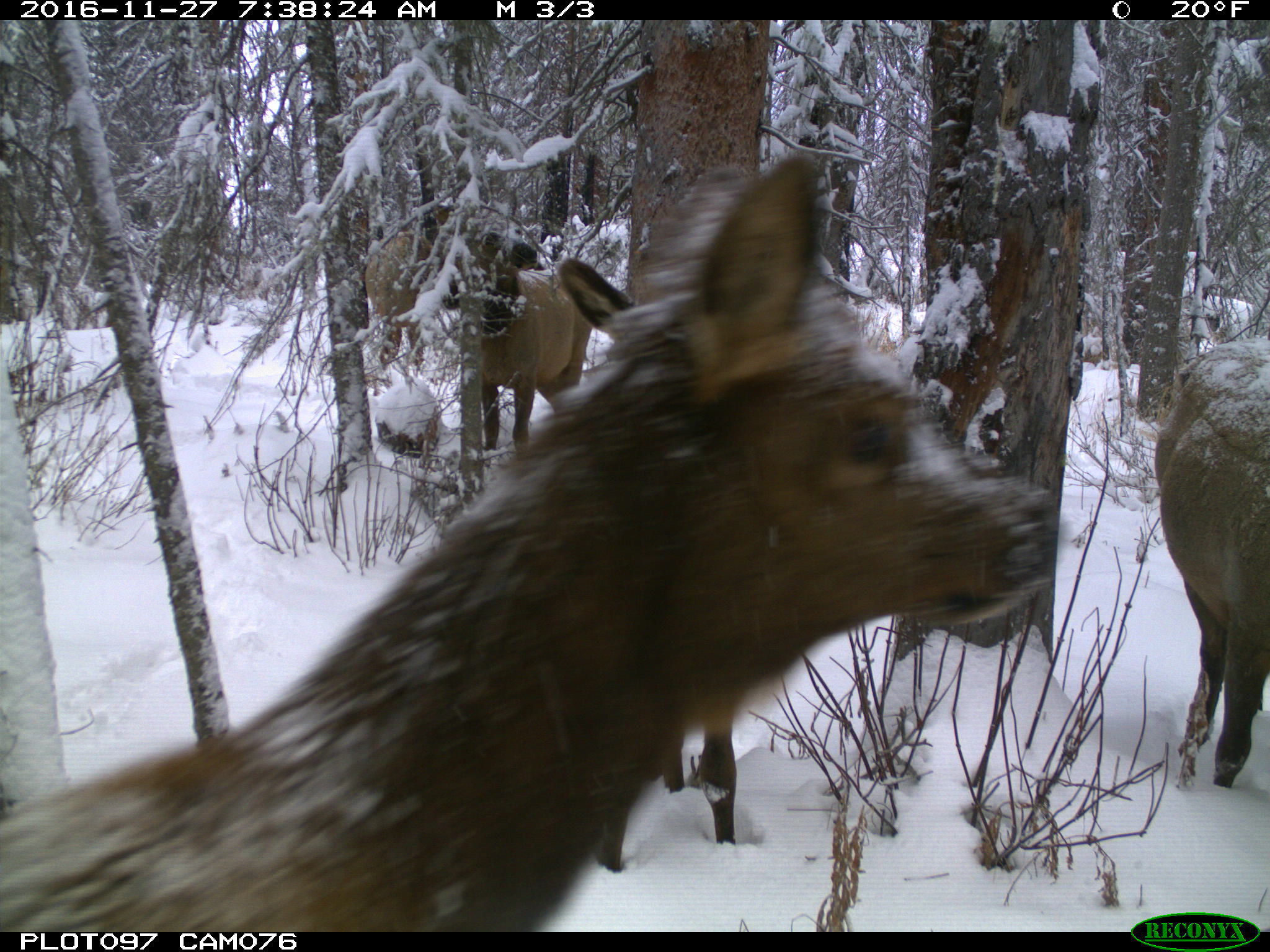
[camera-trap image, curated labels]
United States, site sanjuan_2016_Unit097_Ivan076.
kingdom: Animalia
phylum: Chordata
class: Mammalia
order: Artiodactyla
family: Cervidae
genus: Cervus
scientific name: Cervus elaphus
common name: red deer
Cervus elaphus (red deer).